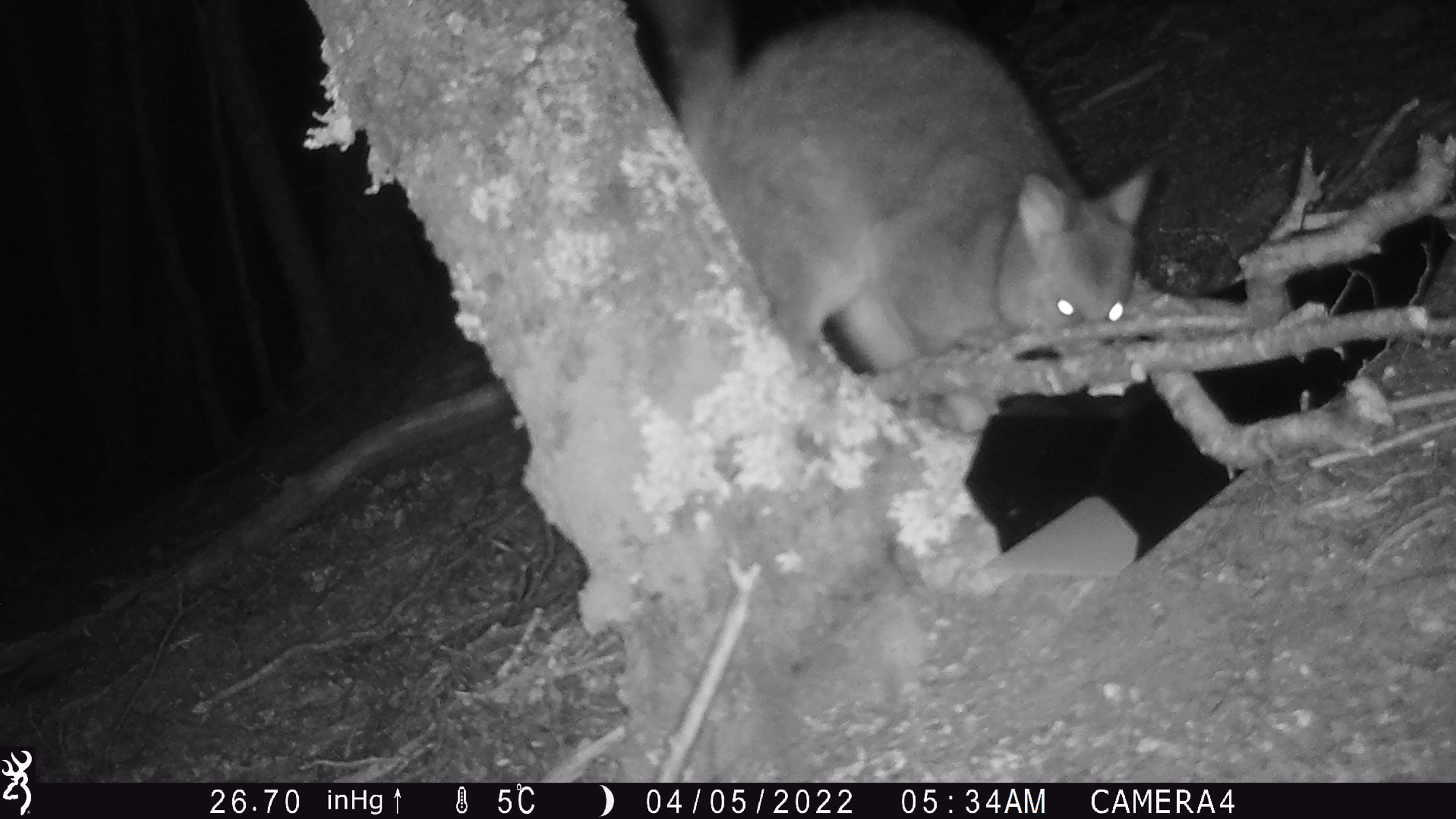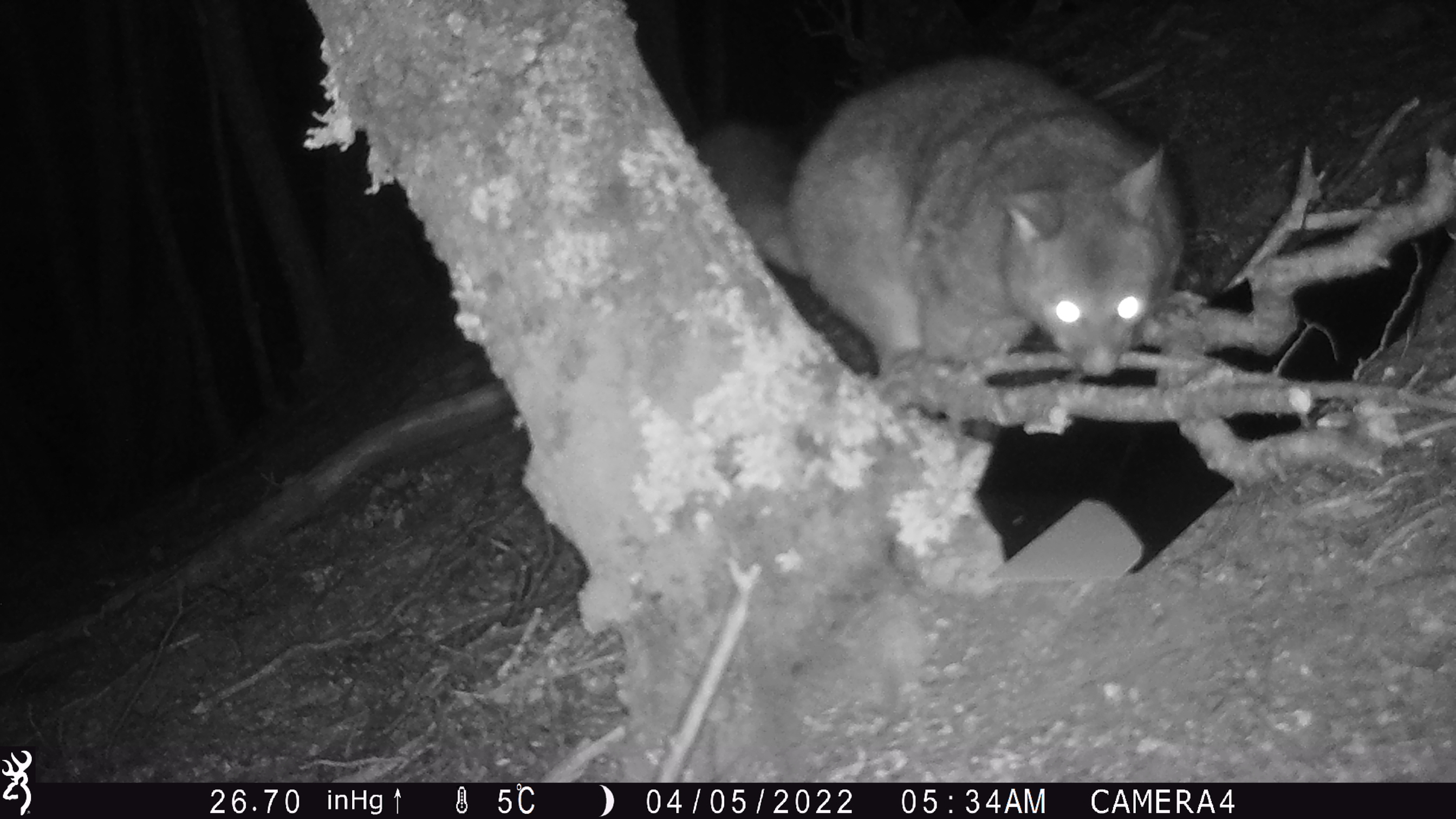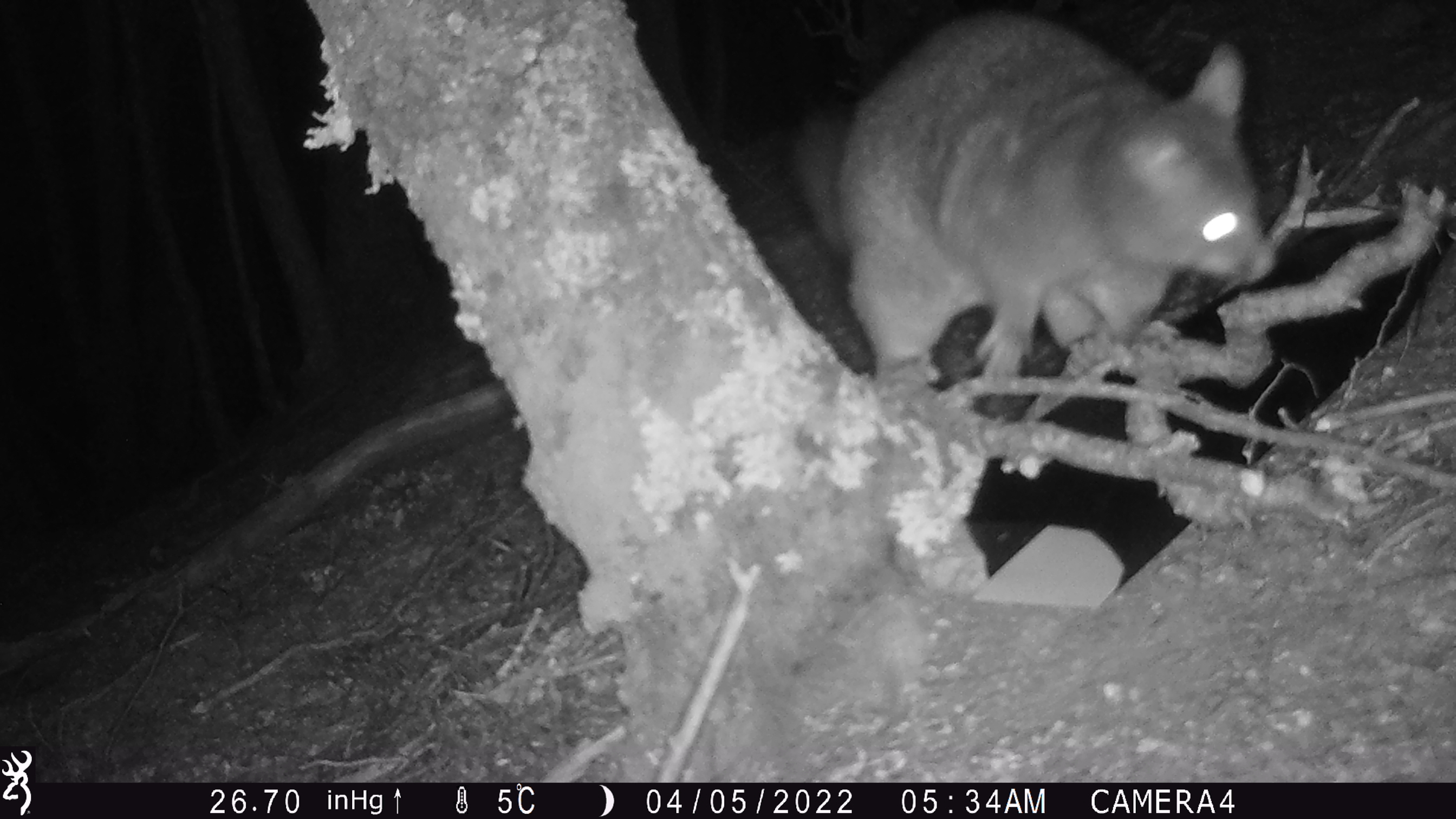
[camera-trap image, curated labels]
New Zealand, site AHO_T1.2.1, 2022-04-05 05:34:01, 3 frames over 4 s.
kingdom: Animalia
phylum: Chordata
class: Mammalia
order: Diprotodontia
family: Phalangeridae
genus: Trichosurus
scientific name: Trichosurus vulpecula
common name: common brushtail possum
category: possum